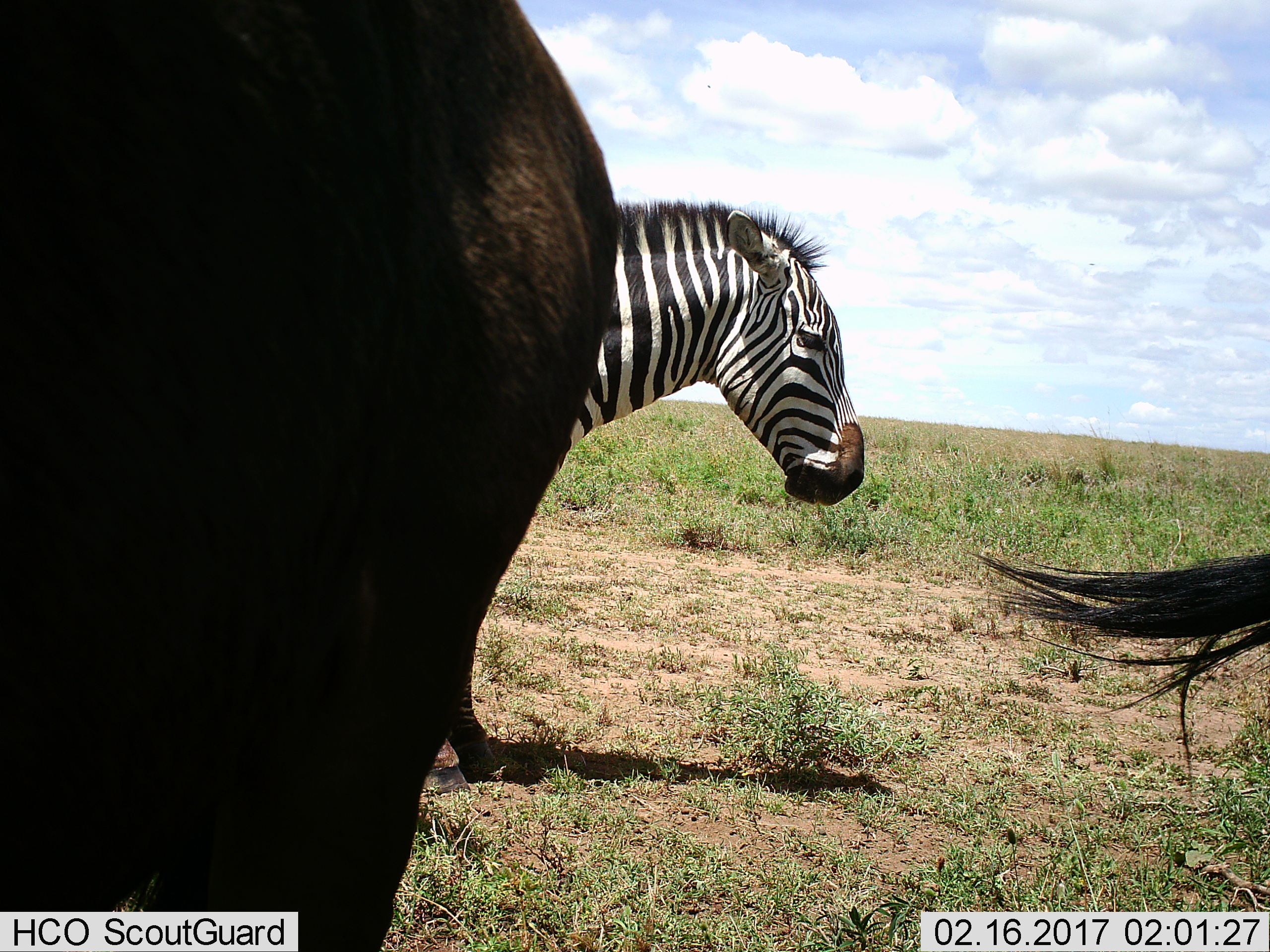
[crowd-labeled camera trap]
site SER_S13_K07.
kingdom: Animalia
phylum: Chordata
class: Mammalia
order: Perissodactyla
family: Equidae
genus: Equus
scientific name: Equus quagga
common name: plains zebra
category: zebraplains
Zebraplains (plains zebra) (Equus quagga), count 1. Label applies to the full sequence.